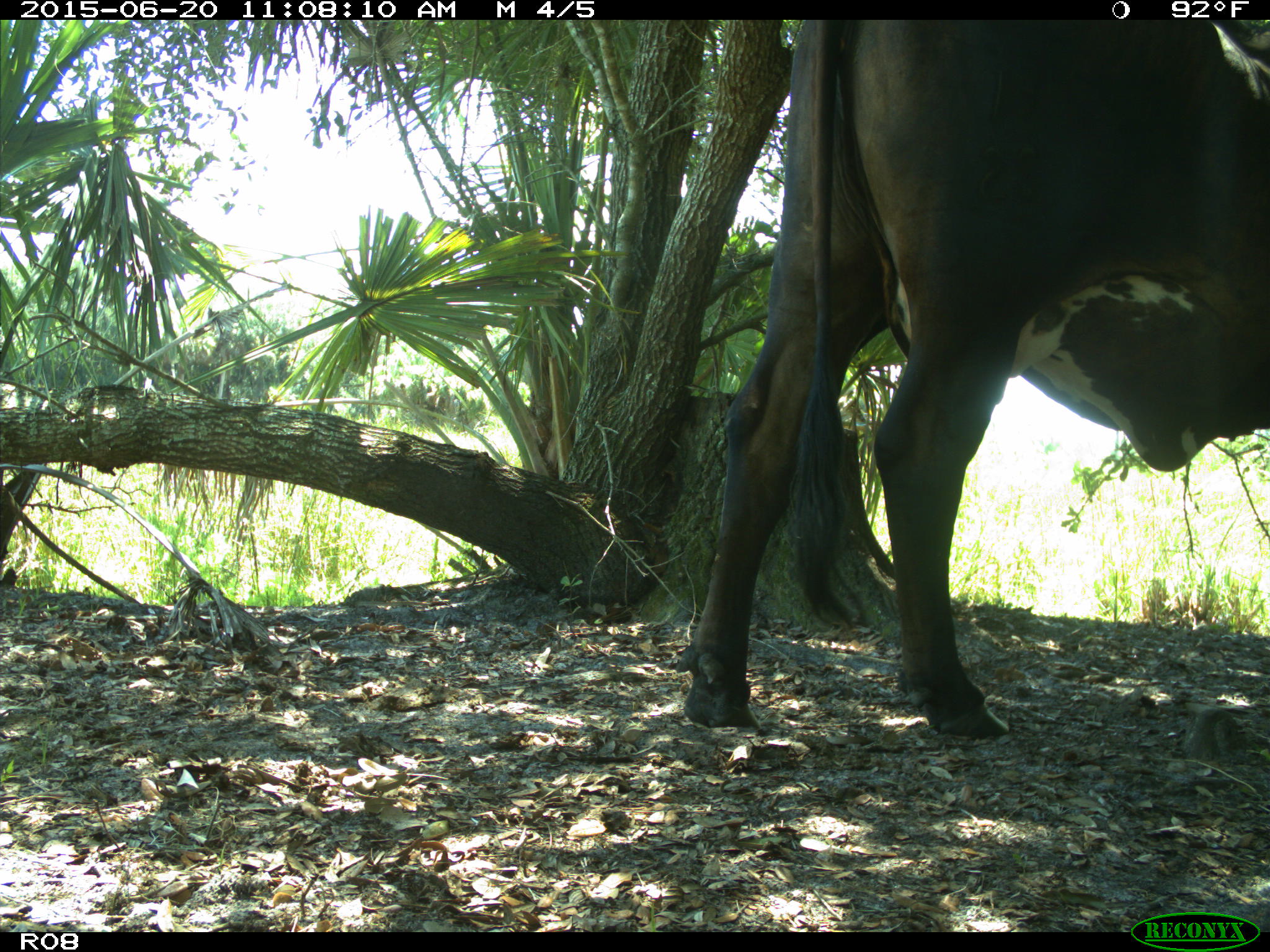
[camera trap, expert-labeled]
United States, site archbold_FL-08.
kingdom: Animalia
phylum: Chordata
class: Mammalia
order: Artiodactyla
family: Bovidae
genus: Bos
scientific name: Bos taurus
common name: domestic cow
Bos taurus (domestic cow).